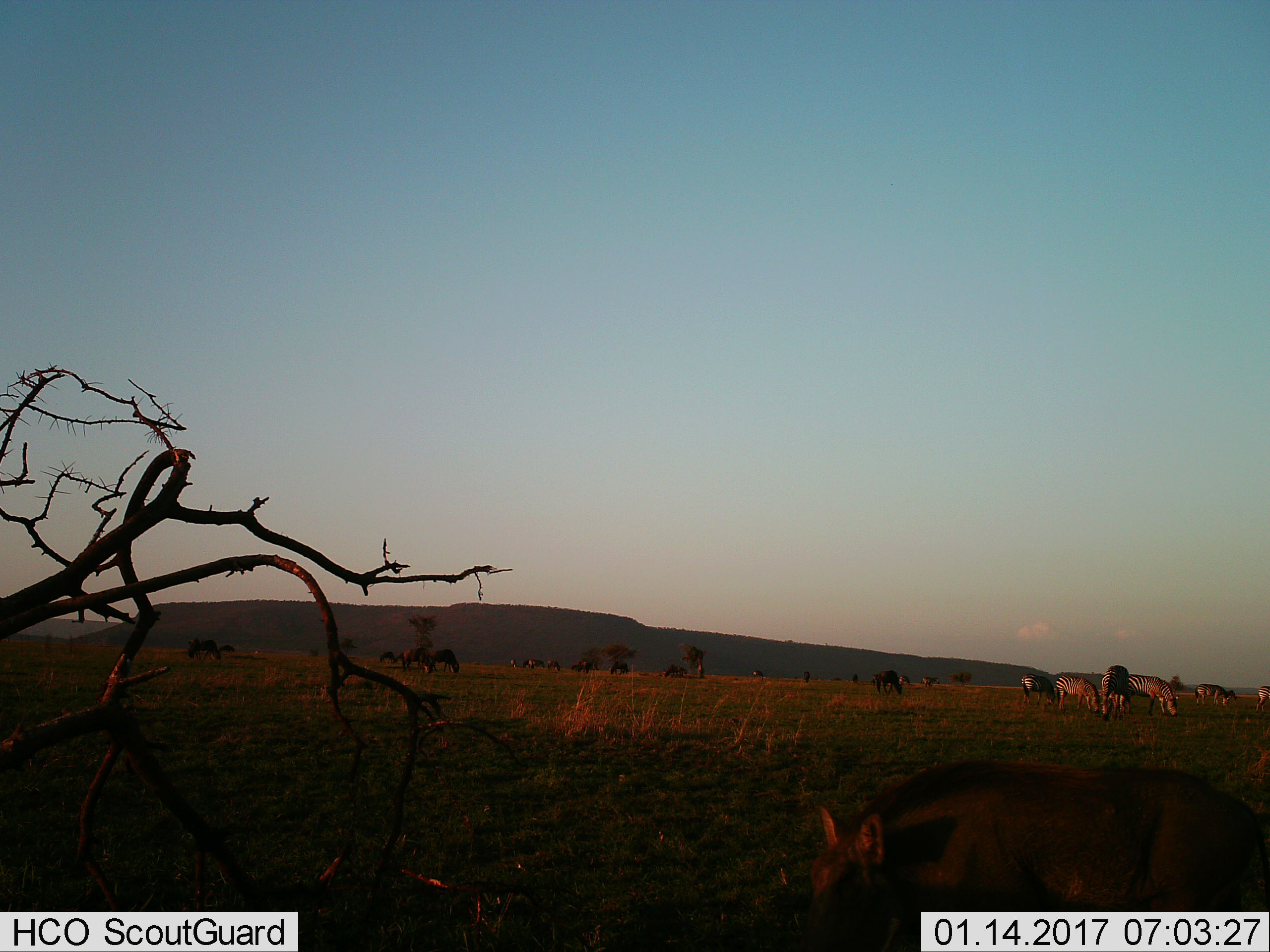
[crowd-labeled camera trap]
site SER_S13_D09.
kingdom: Animalia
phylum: Chordata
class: Mammalia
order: Artiodactyla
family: Bovidae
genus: Connochaetes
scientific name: Connochaetes taurinus taurinus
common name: blue wildebeest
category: wildebeestblue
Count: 11-50.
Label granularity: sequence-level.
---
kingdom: Animalia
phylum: Chordata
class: Mammalia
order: Perissodactyla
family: Equidae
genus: Equus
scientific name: Equus quagga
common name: plains zebra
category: zebraplains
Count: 8.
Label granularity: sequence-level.